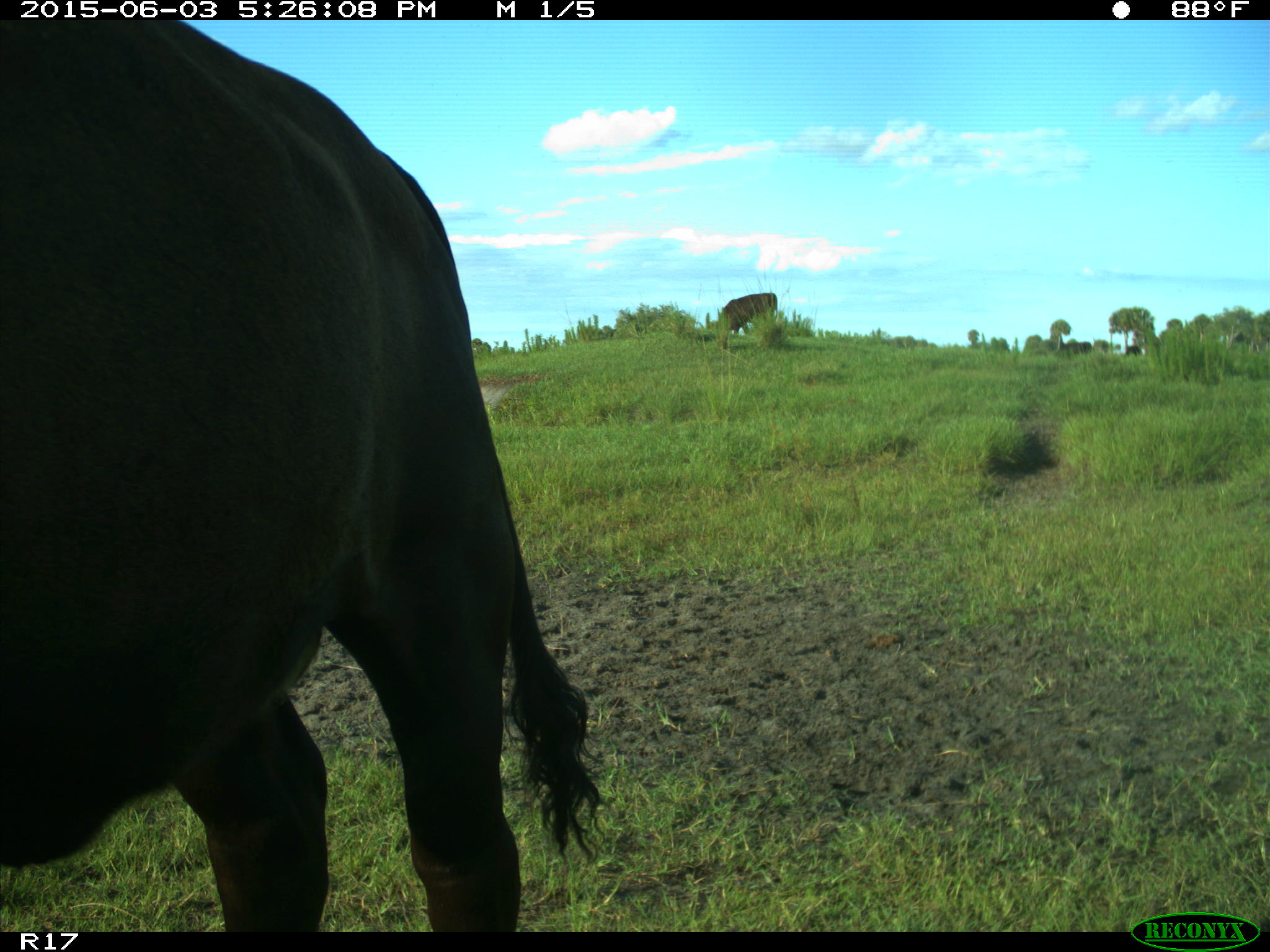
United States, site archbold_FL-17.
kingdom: Animalia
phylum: Chordata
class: Mammalia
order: Artiodactyla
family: Bovidae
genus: Bos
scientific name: Bos taurus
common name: domestic cow